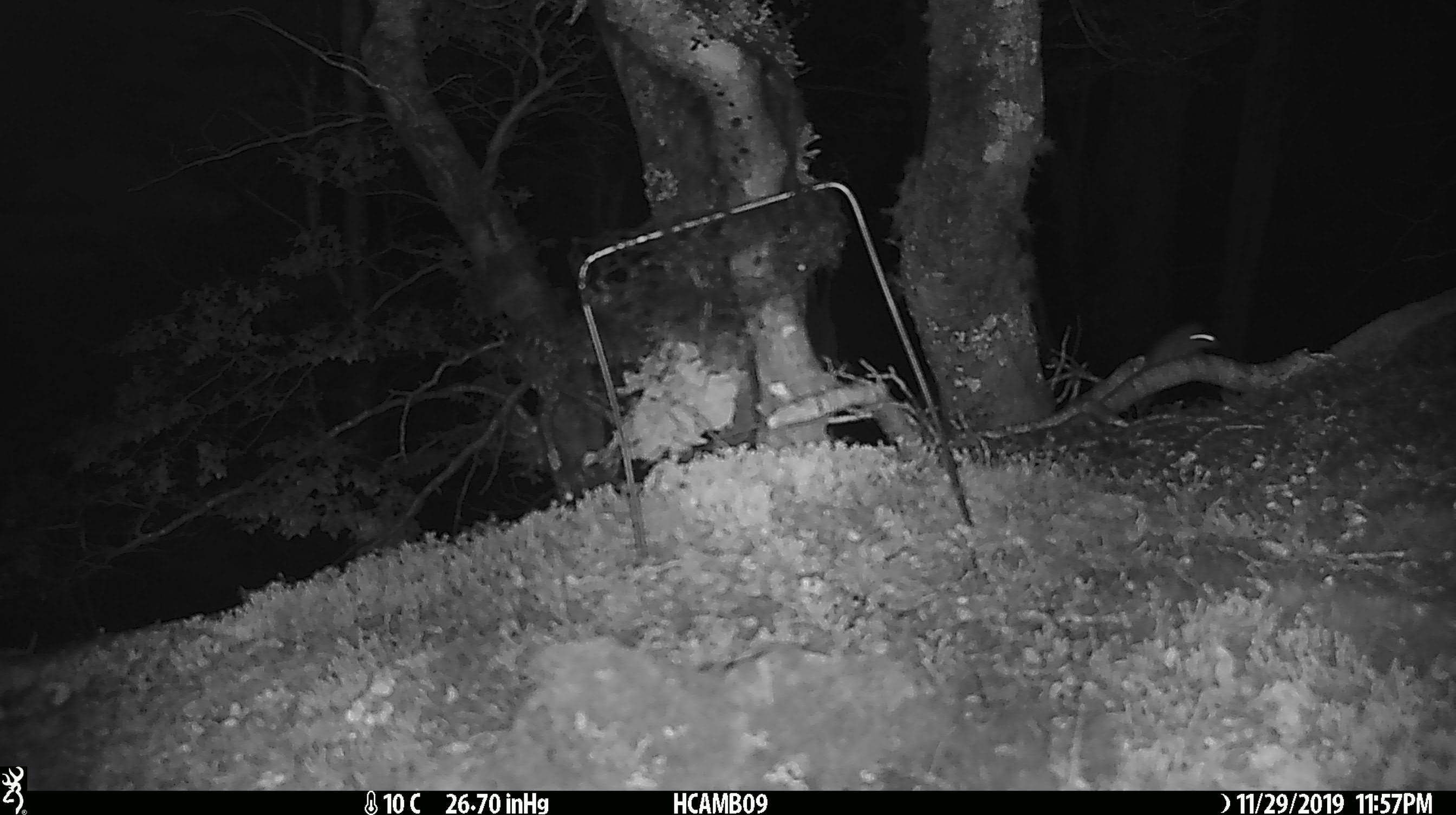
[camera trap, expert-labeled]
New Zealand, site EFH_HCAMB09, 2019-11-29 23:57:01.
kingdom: Animalia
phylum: Chordata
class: Mammalia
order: Rodentia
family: Muridae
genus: Mus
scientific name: Mus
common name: mouse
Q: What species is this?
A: Mouse (Mus).